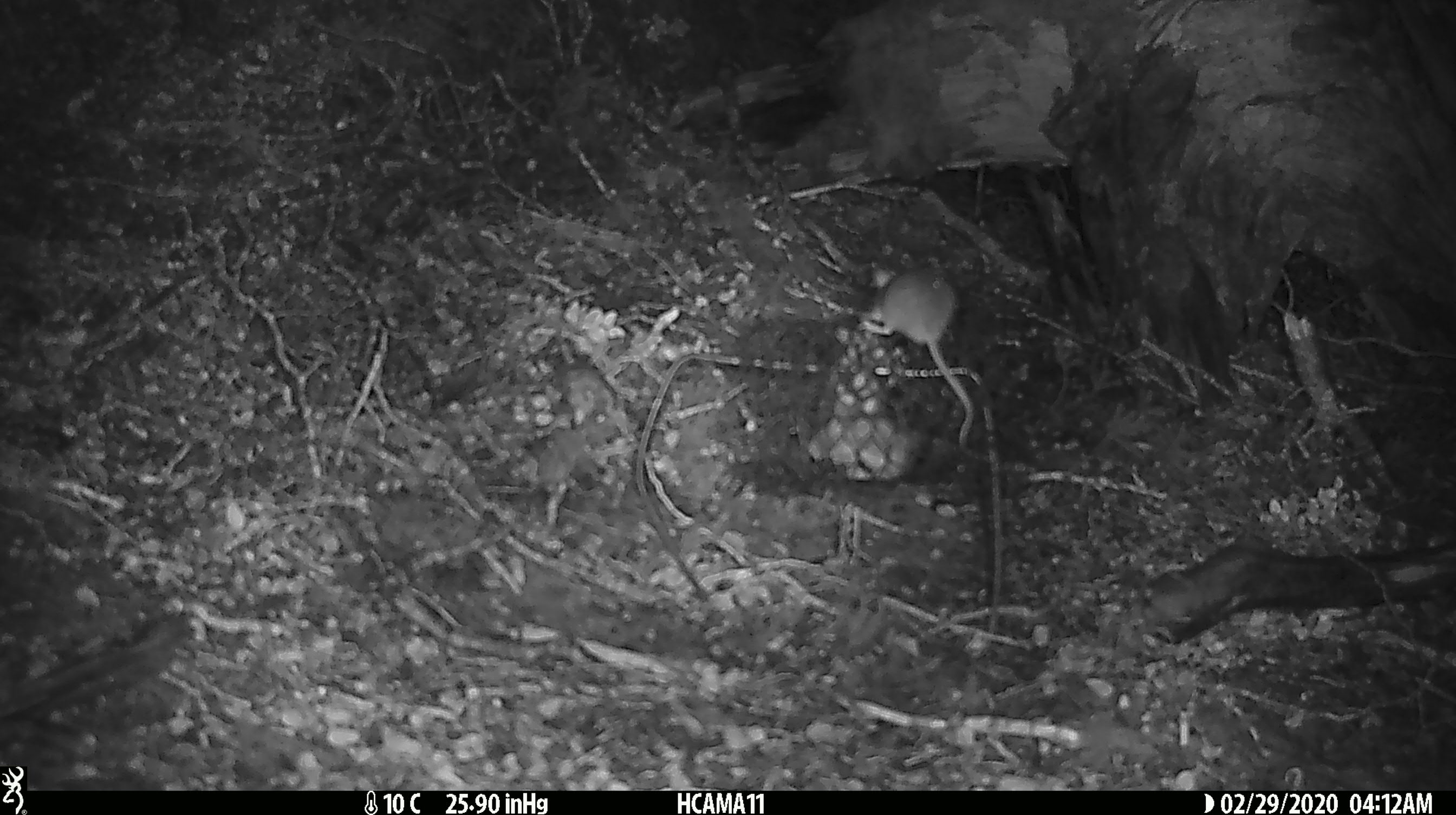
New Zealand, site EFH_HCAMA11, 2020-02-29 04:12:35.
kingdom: Animalia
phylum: Chordata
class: Mammalia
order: Rodentia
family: Muridae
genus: Mus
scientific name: Mus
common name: mouse